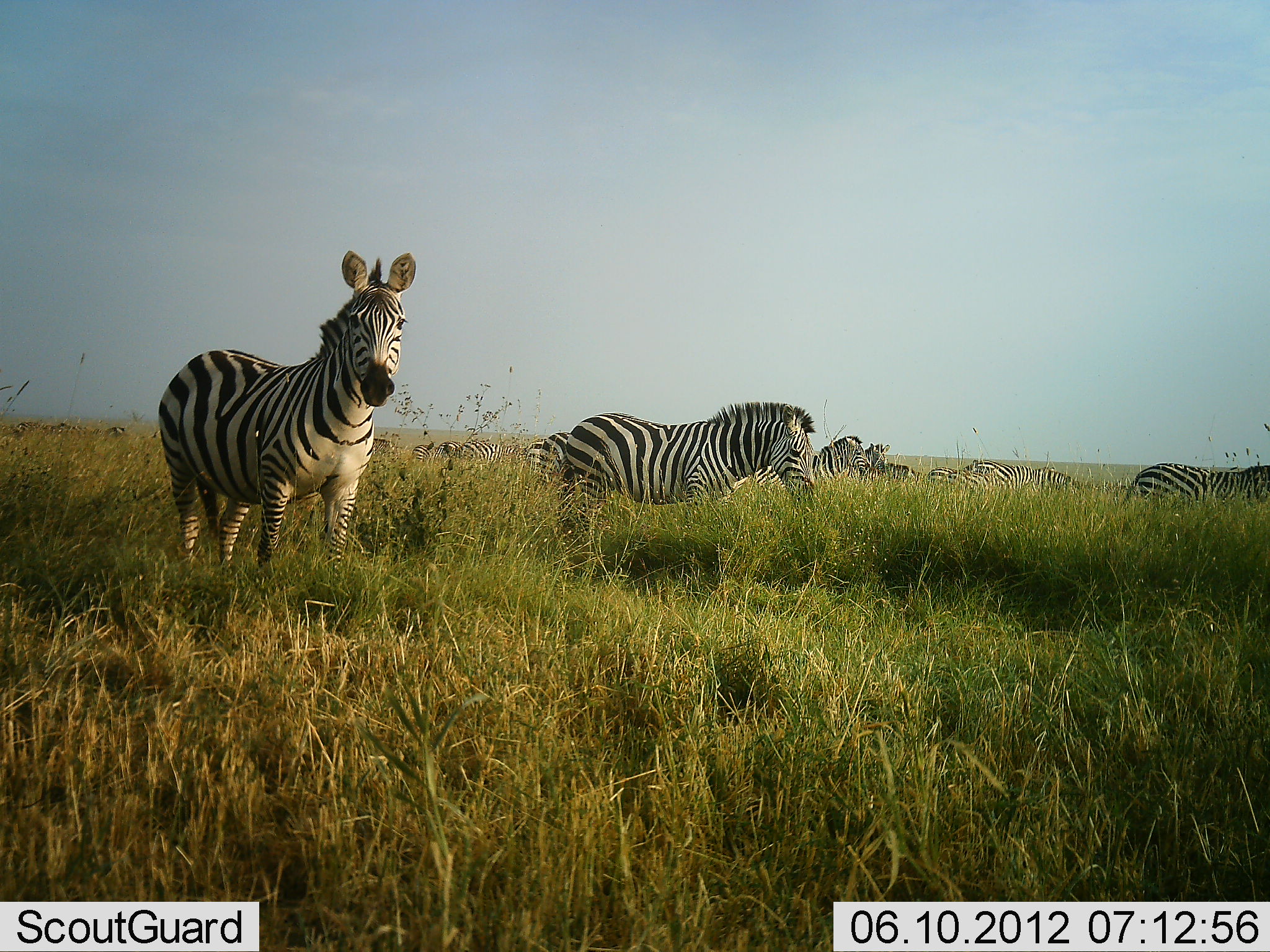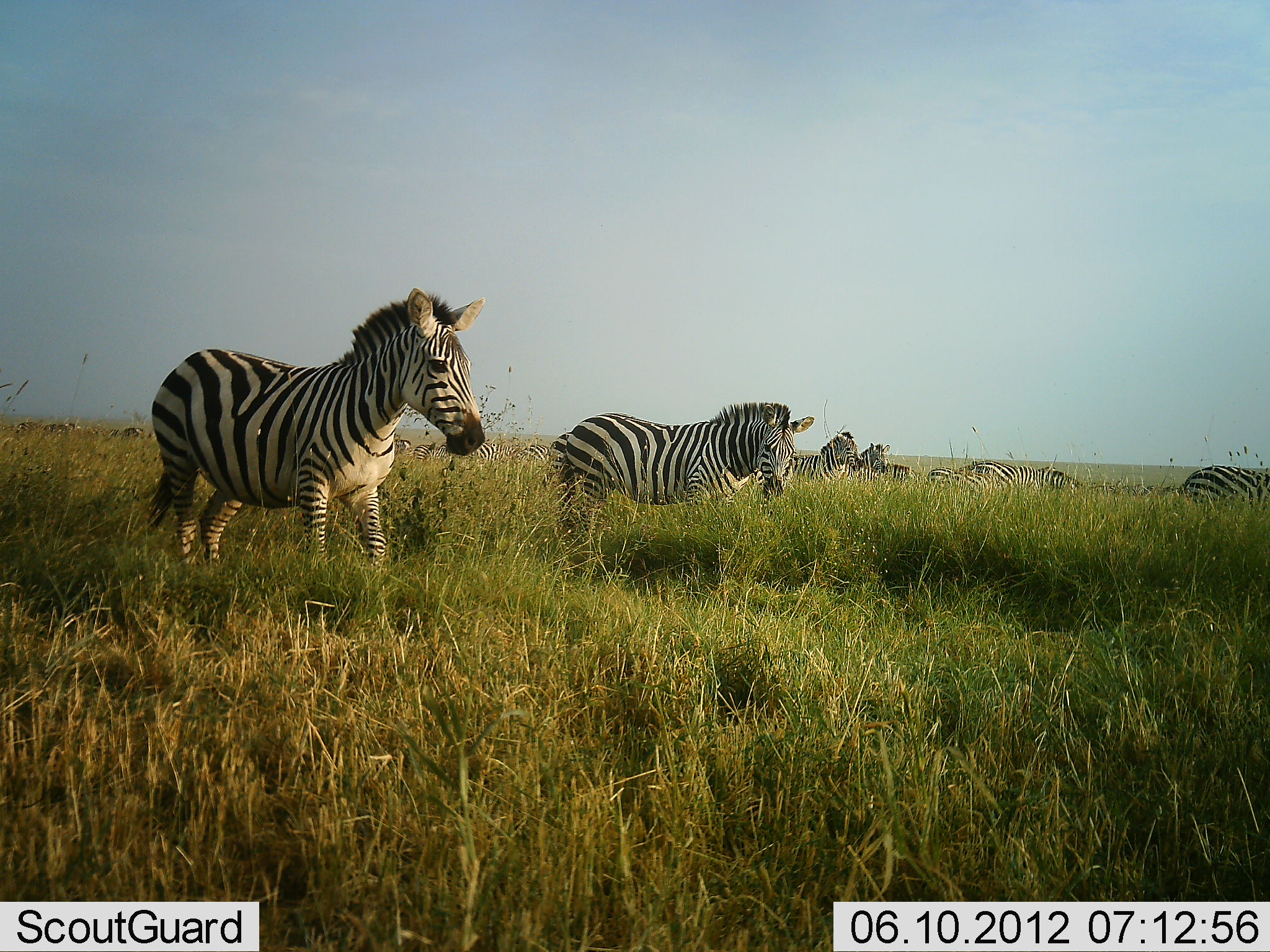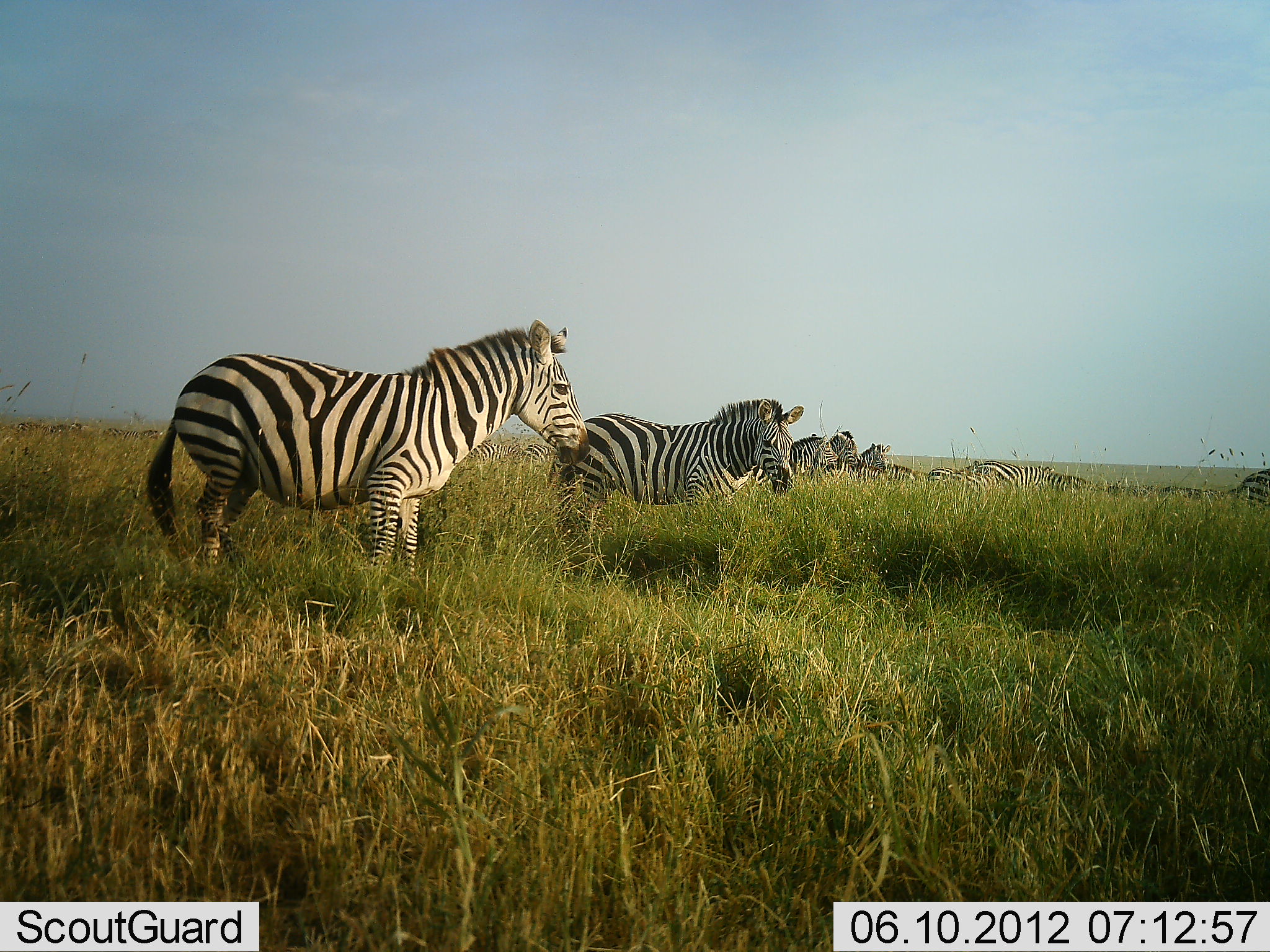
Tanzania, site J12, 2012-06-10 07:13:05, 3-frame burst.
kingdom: Animalia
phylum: Chordata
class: Mammalia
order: Perissodactyla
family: Equidae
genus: Equus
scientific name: Equus quagga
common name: plains zebra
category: zebra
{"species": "zebra (plains zebra) (Equus quagga)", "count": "11-50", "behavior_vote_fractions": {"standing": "100%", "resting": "9%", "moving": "18%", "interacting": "9%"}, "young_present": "0%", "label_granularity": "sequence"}